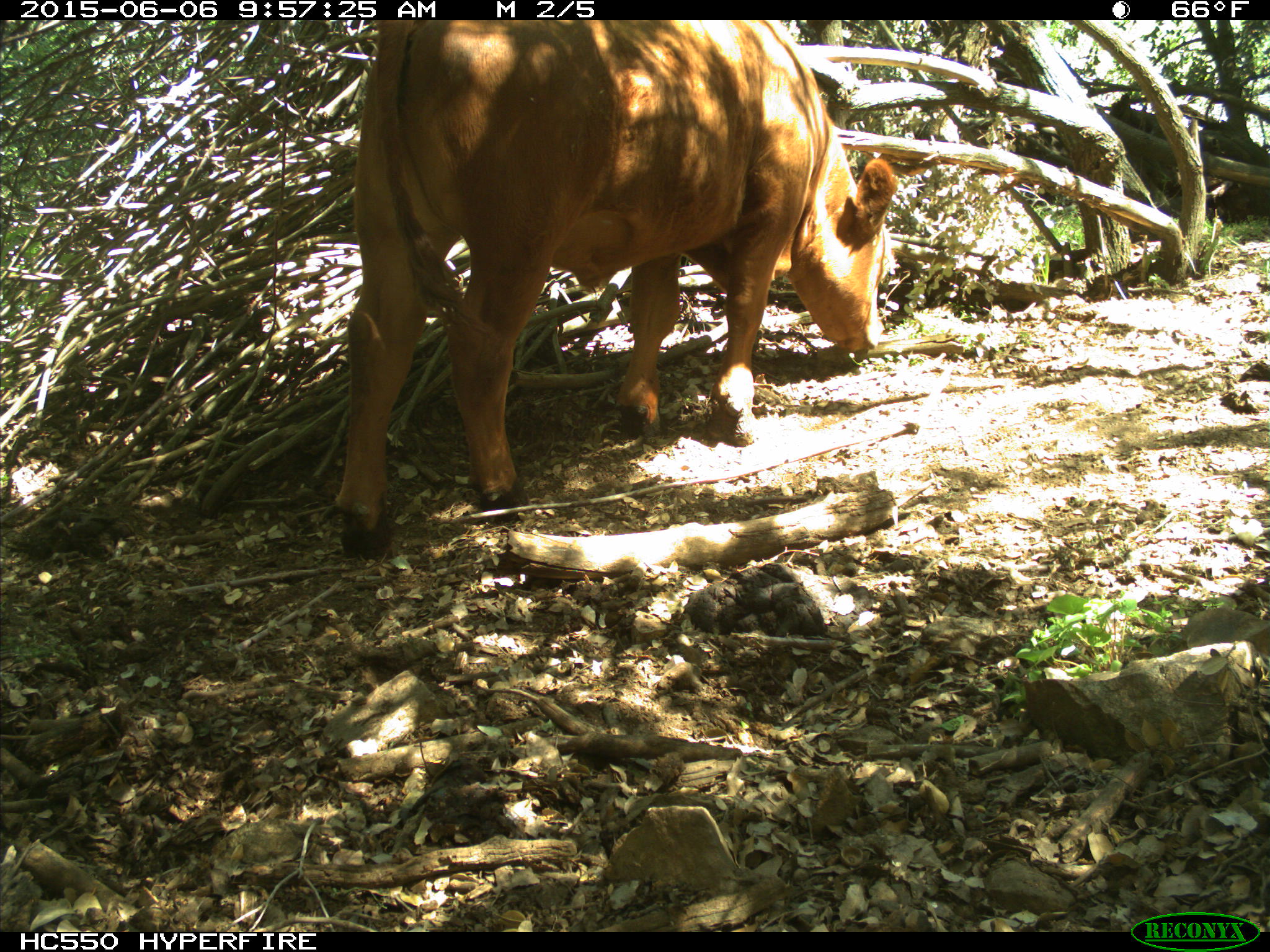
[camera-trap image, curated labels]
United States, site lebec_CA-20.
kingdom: Animalia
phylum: Chordata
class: Mammalia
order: Artiodactyla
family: Bovidae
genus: Bos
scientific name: Bos taurus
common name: domestic cow